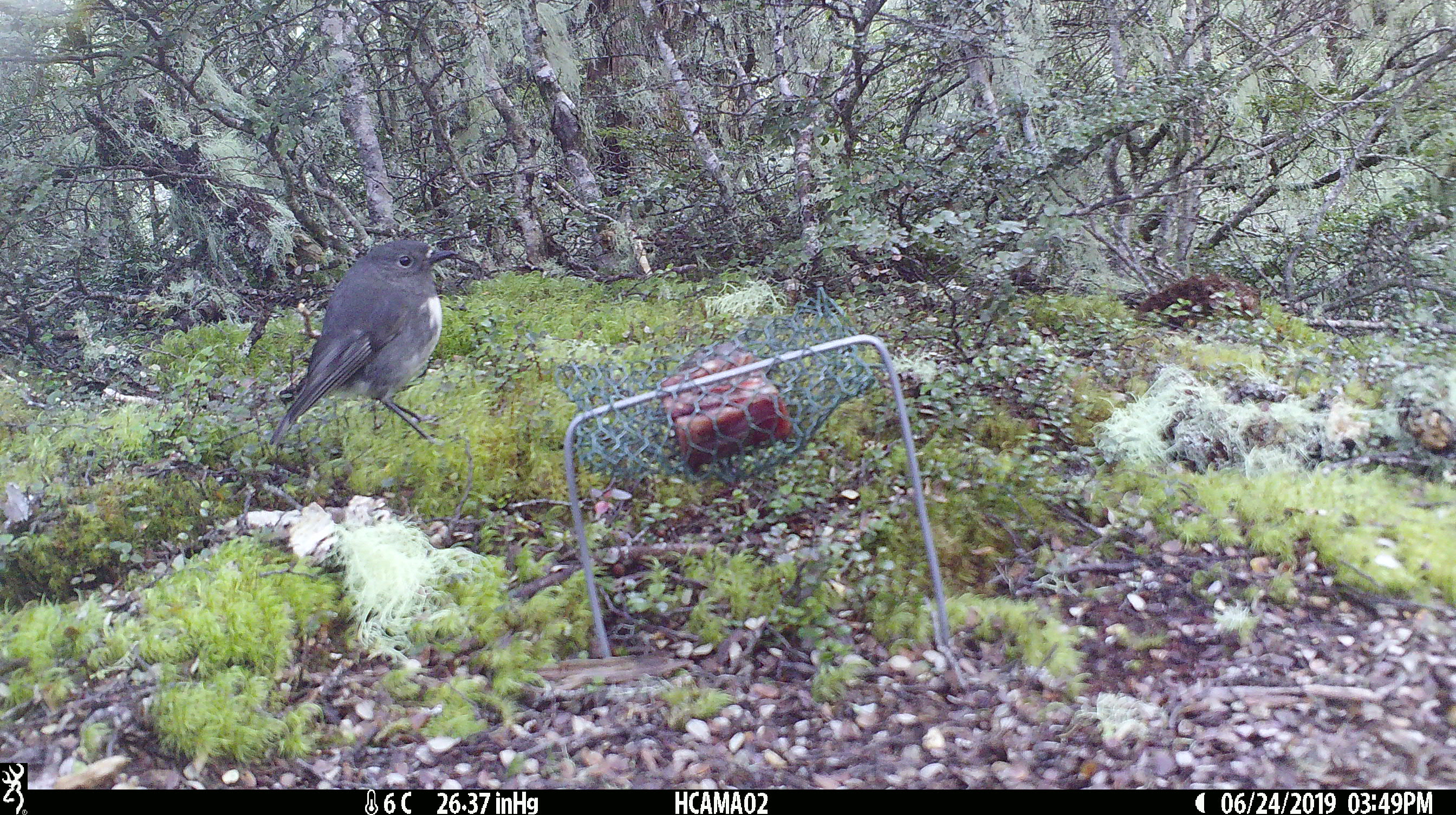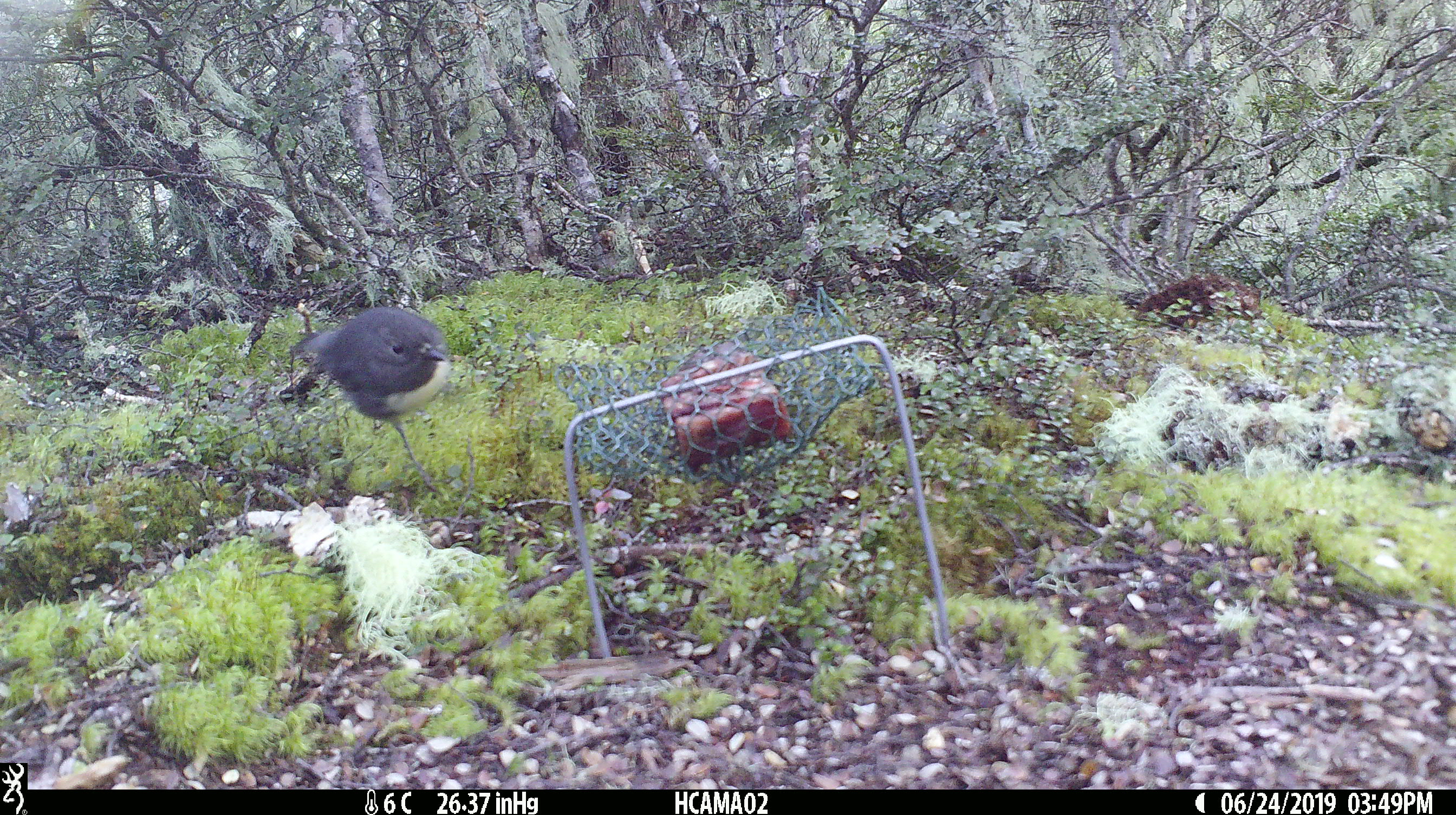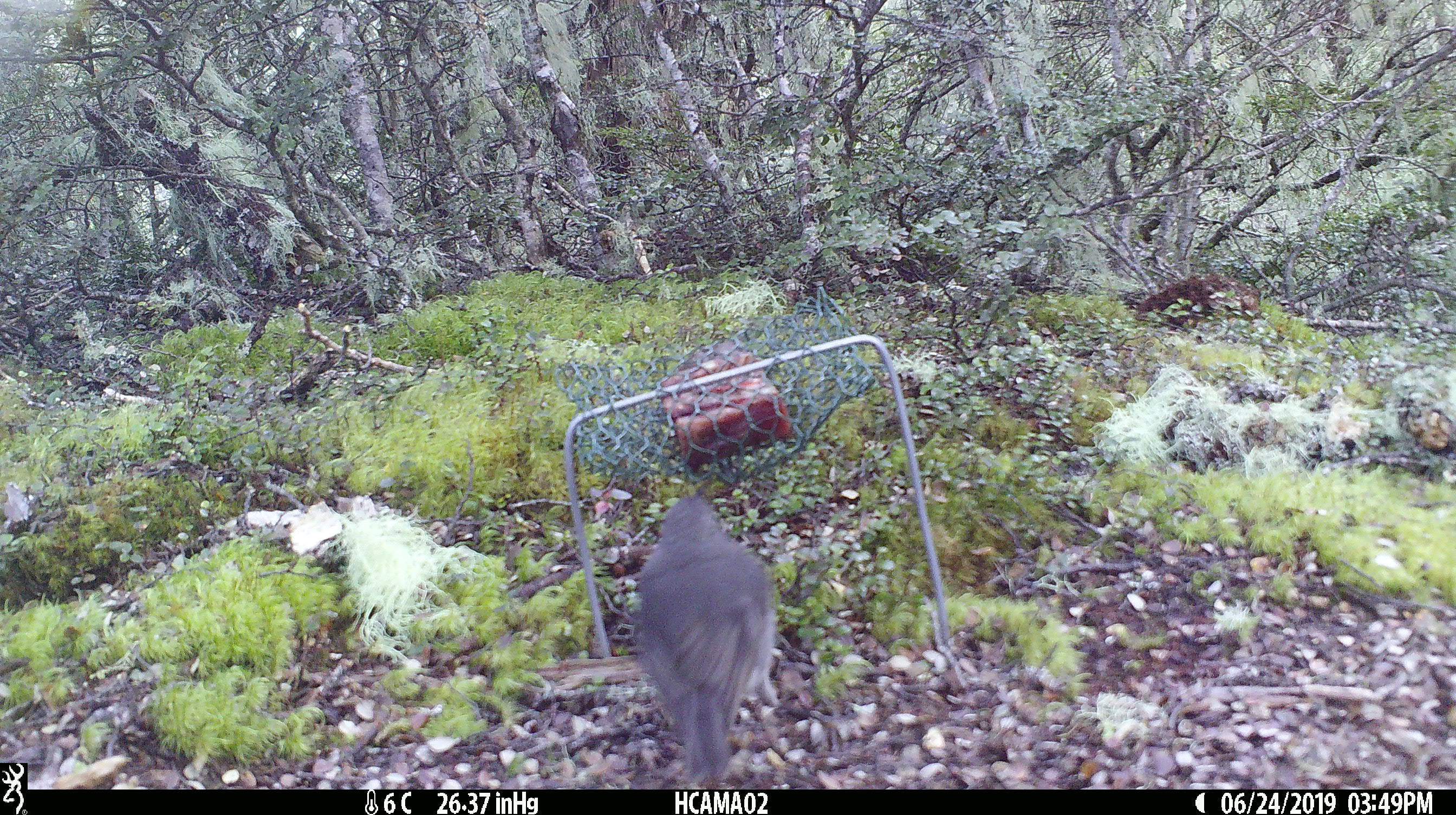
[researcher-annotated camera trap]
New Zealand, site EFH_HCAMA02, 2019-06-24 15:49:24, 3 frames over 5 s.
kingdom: Animalia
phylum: Chordata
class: Aves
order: Passeriformes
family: Petroicidae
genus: Petroica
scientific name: Petroica australis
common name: new zealand robin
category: robin